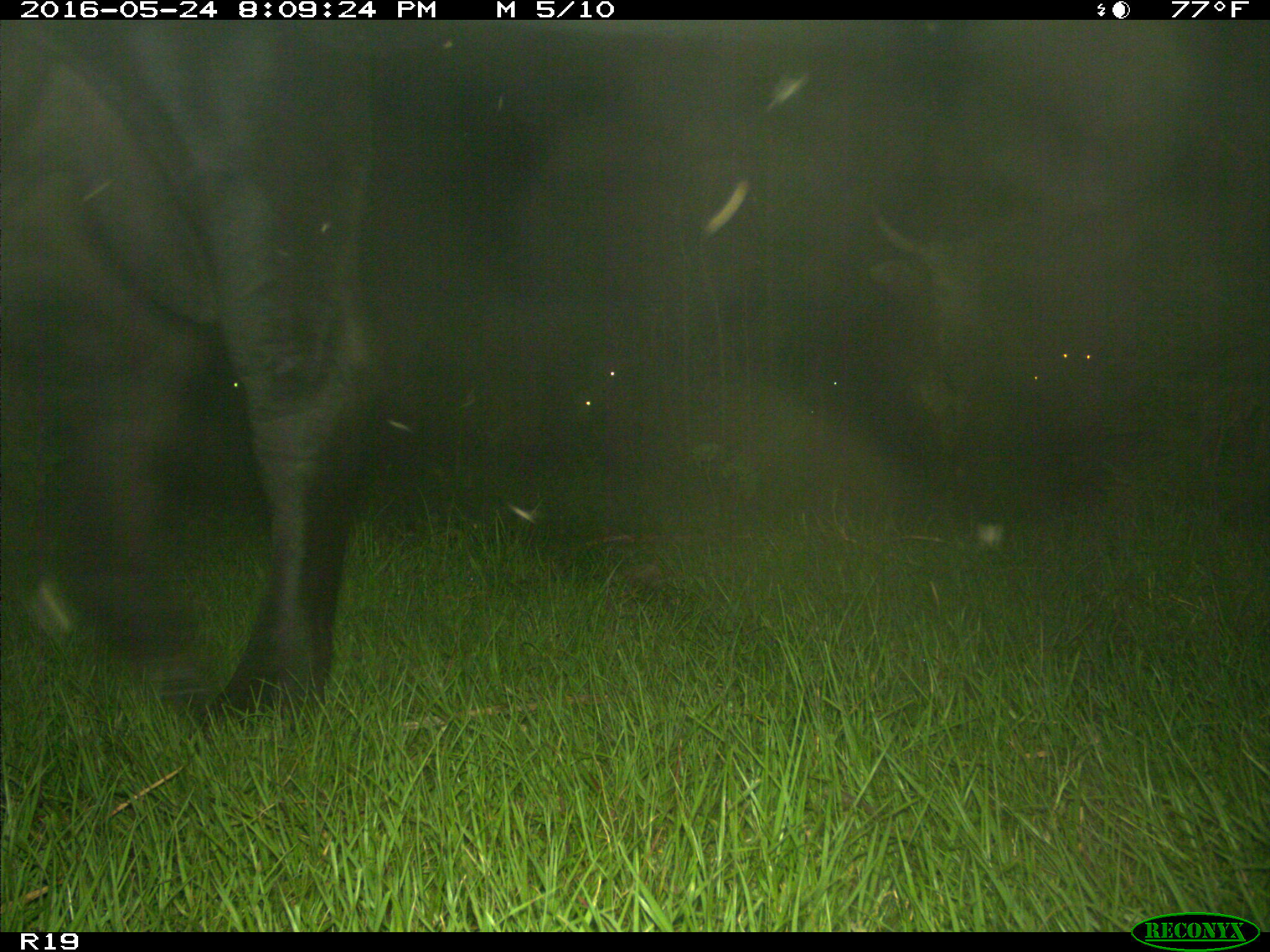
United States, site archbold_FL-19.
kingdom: Animalia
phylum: Chordata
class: Mammalia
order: Artiodactyla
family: Bovidae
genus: Bos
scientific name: Bos taurus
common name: domestic cow